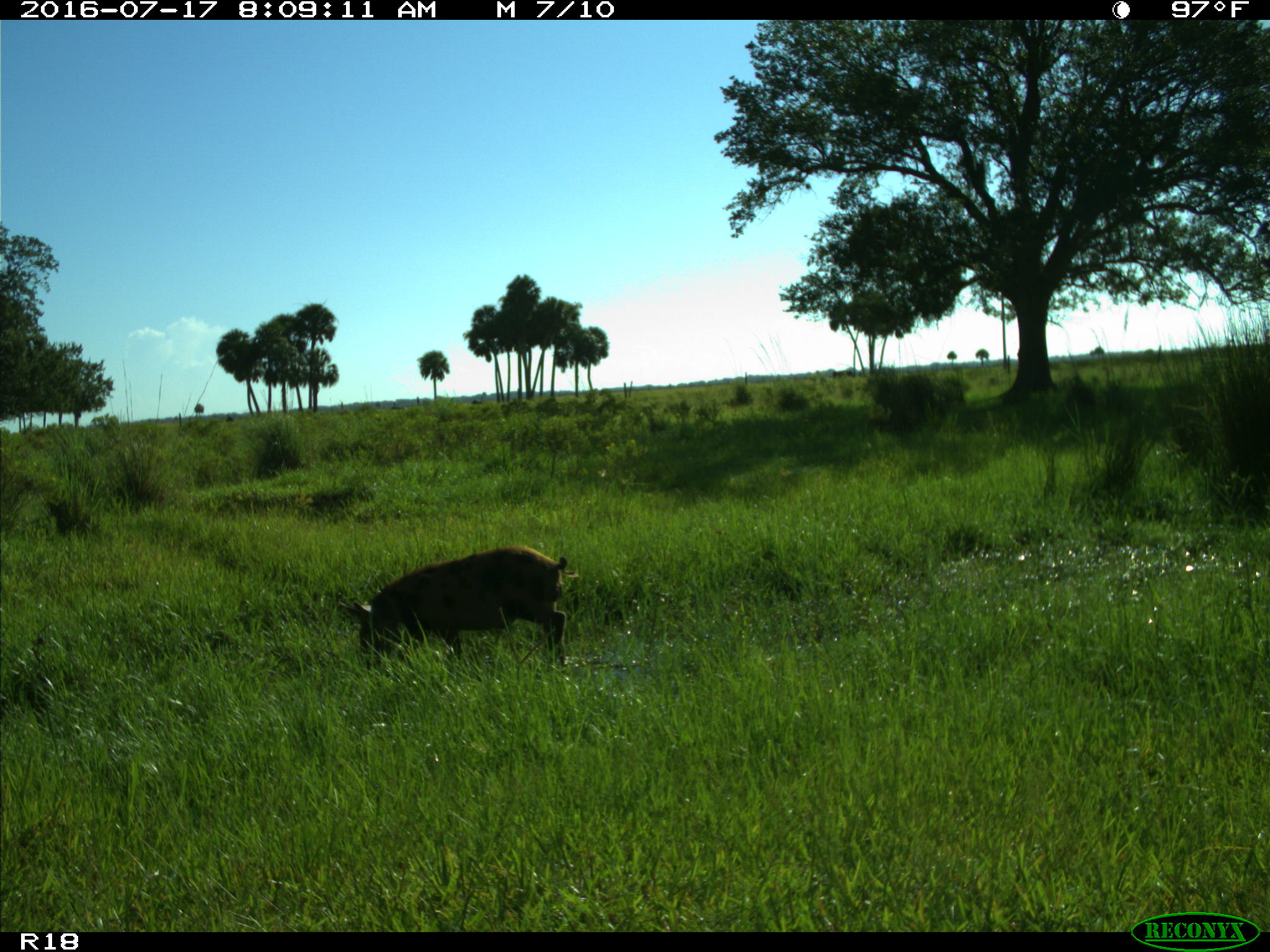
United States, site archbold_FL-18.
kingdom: Animalia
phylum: Chordata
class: Mammalia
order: Artiodactyla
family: Suidae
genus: Sus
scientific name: Sus scrofa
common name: wild boar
Sus scrofa (wild boar).